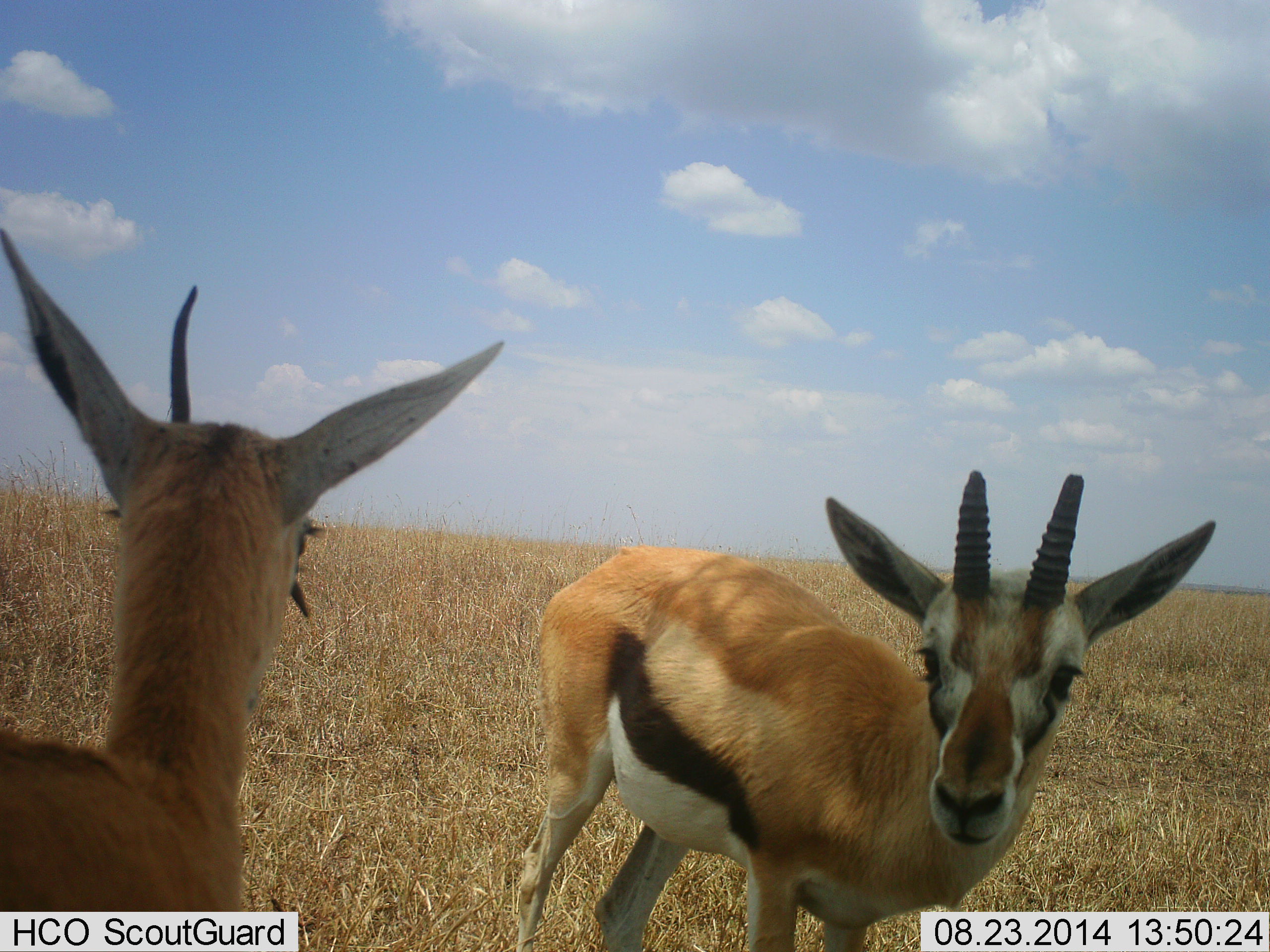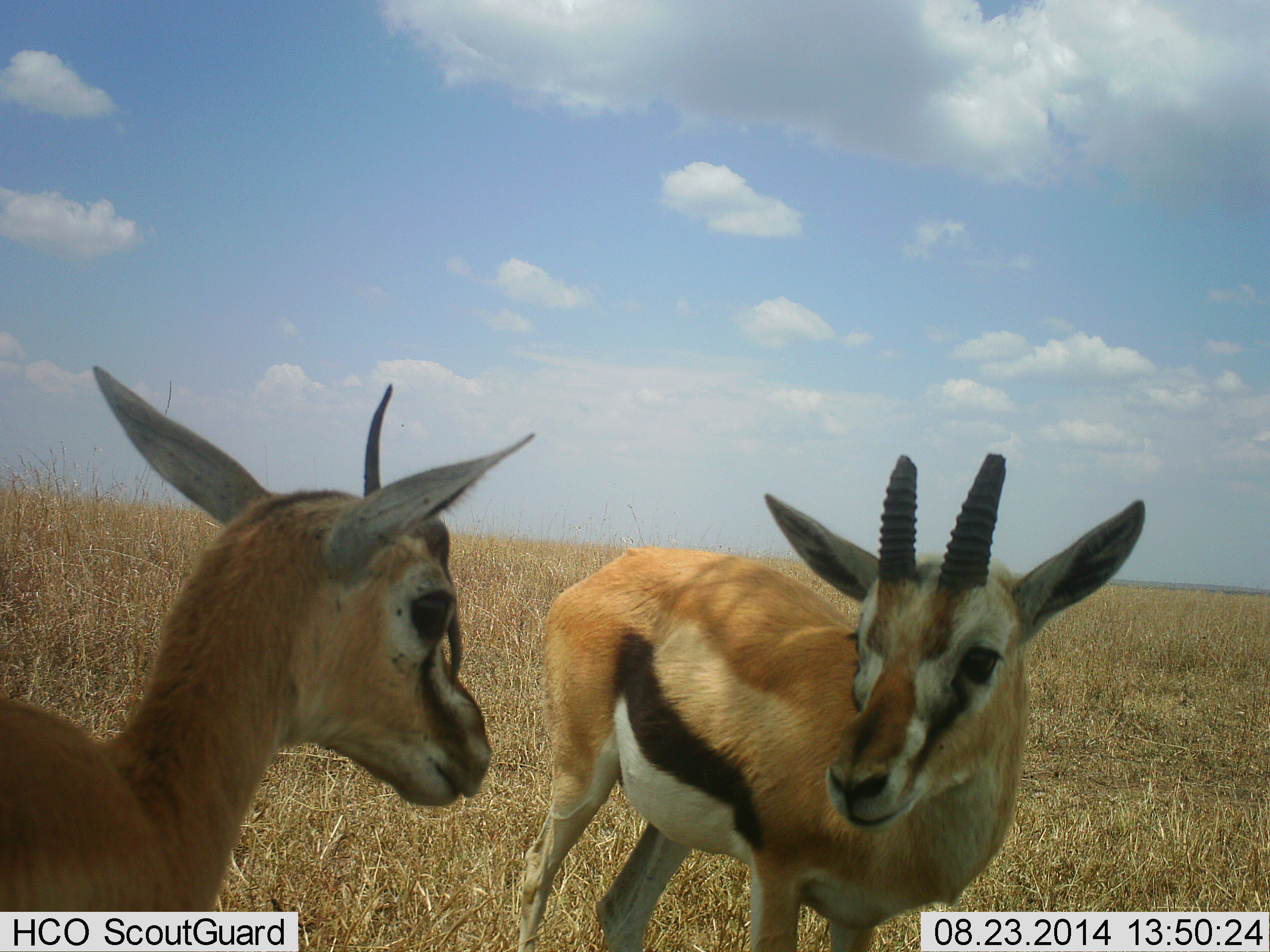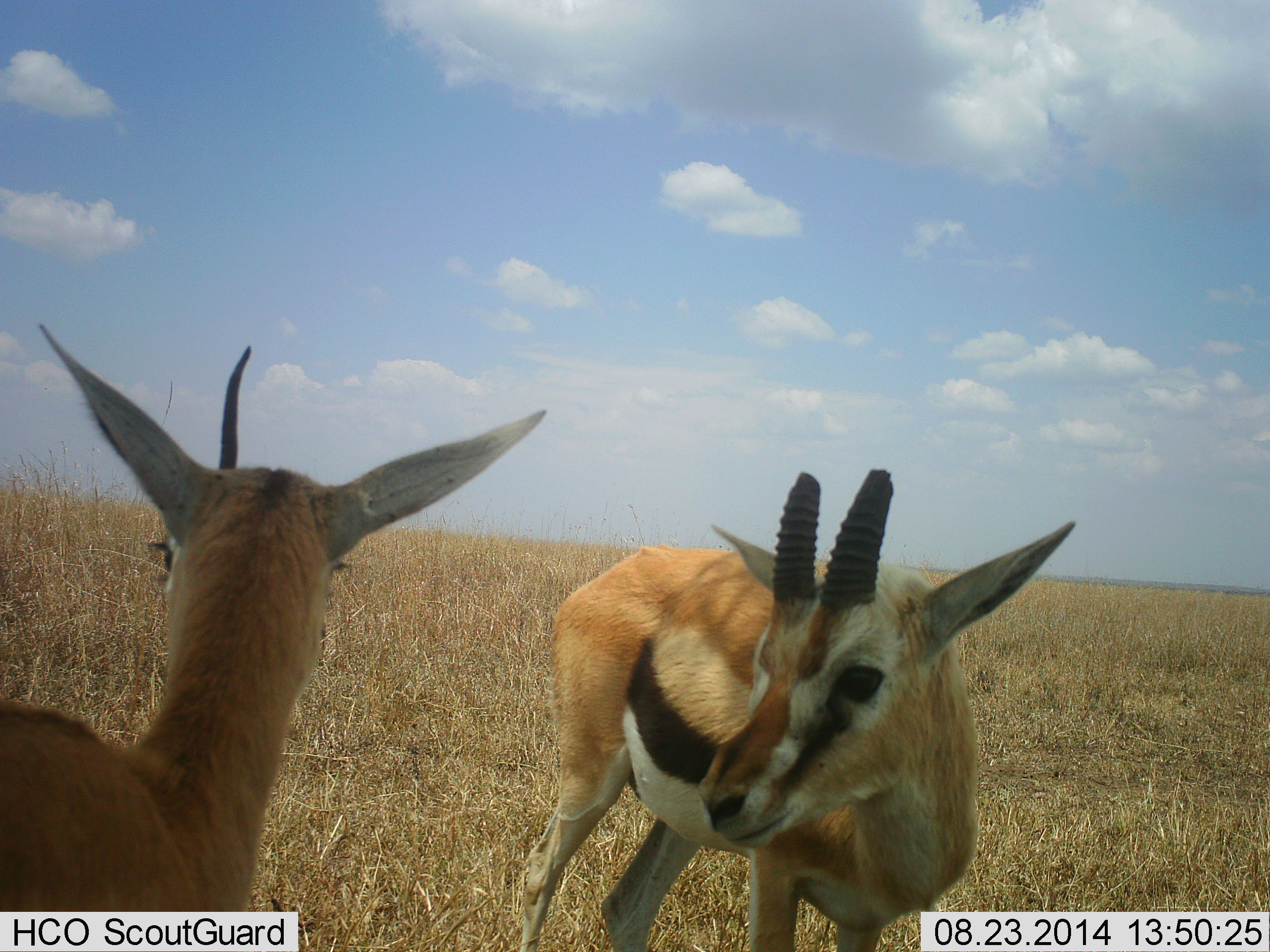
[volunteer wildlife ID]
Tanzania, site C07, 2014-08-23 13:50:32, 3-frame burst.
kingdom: Animalia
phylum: Chordata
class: Mammalia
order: Artiodactyla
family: Bovidae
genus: Eudorcas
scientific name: Eudorcas thomsonii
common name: thomson's gazelle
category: gazellethomsons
Gazellethomsons (thomson's gazelle) (Eudorcas thomsonii), count 2. Behavior (volunteer vote fractions): standing 70%, resting 0%, moving 10%, interacting 50%. Young present (vote fraction): 40%. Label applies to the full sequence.